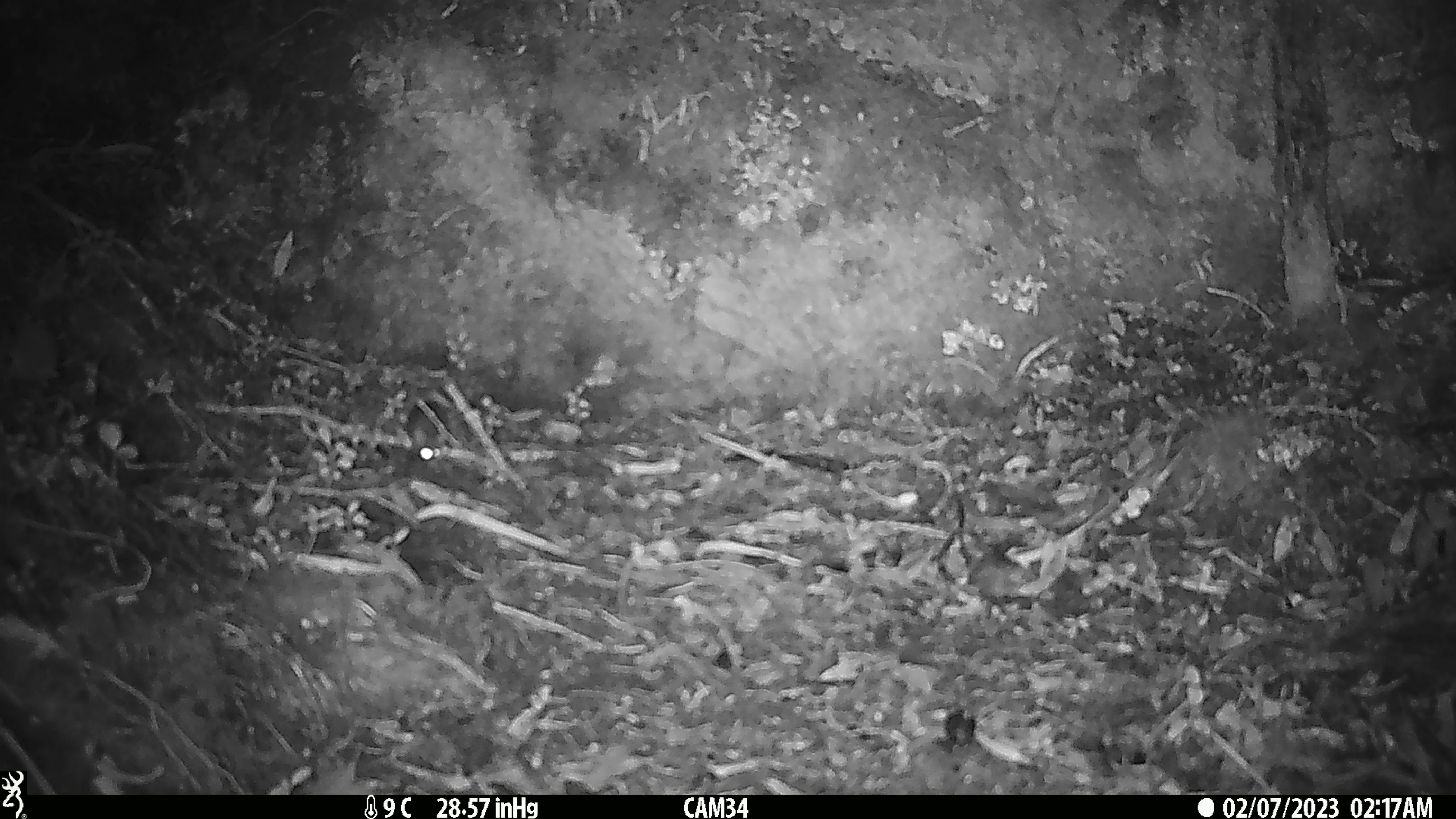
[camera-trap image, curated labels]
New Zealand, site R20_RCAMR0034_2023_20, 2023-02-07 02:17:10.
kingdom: Animalia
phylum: Chordata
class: Mammalia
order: Rodentia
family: Muridae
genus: Mus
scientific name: Mus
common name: mouse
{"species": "mouse (Mus)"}